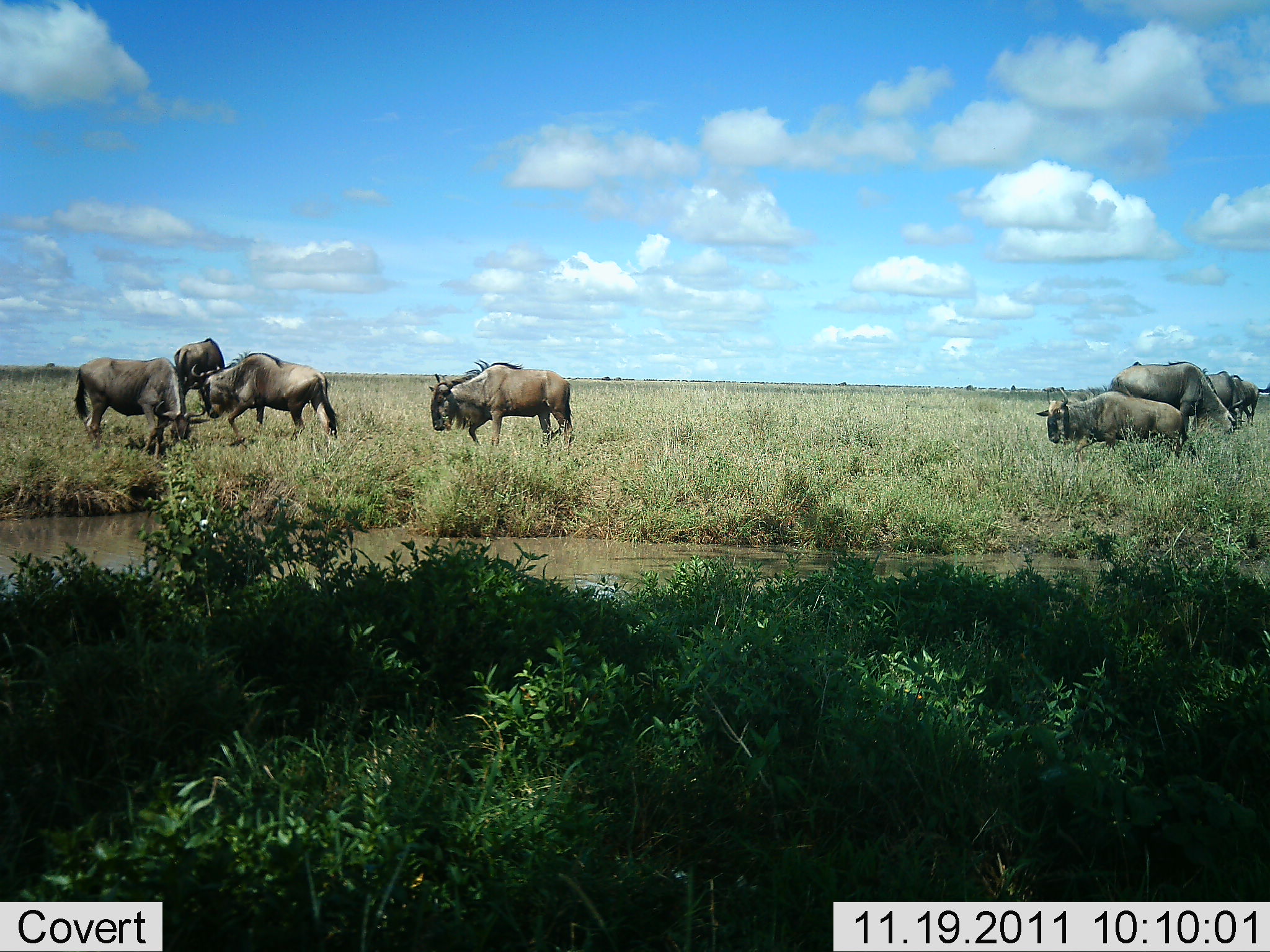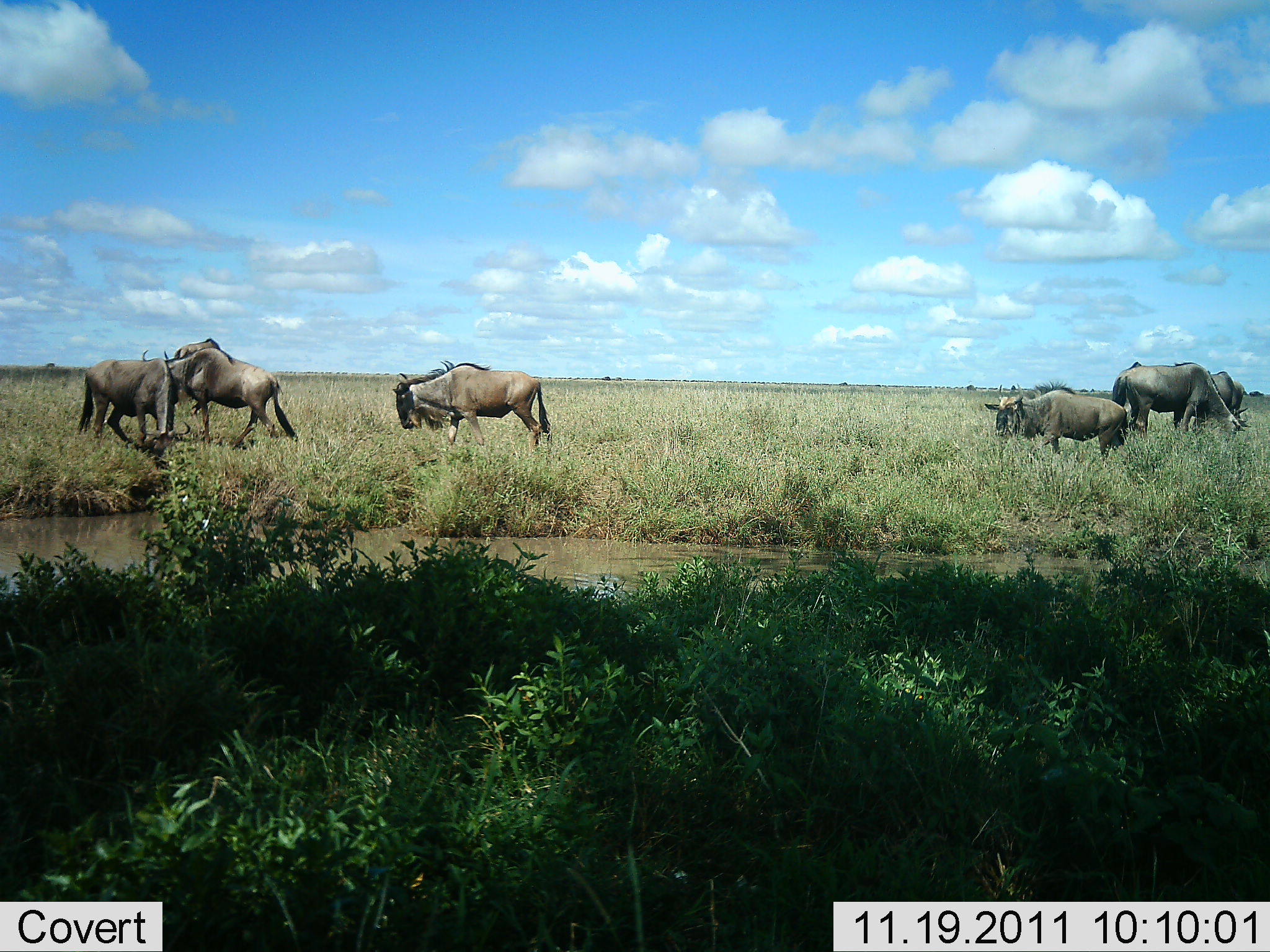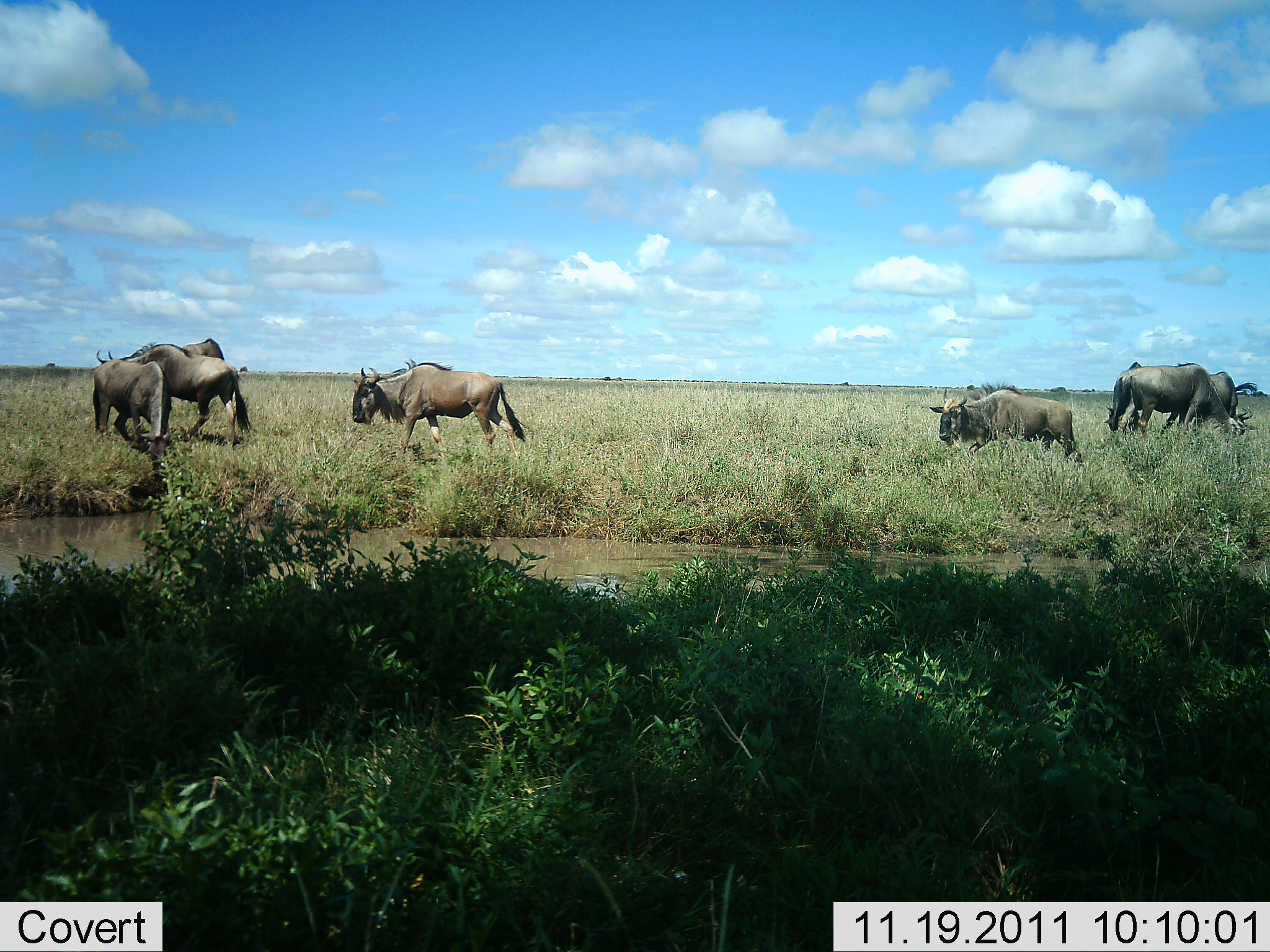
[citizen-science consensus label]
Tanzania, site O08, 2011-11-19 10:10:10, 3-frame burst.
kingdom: Animalia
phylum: Chordata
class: Mammalia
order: Artiodactyla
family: Bovidae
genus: Connochaetes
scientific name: Connochaetes taurinus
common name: blue wildebeest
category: wildebeest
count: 7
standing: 50%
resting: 7%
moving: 43%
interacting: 0%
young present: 0%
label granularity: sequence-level